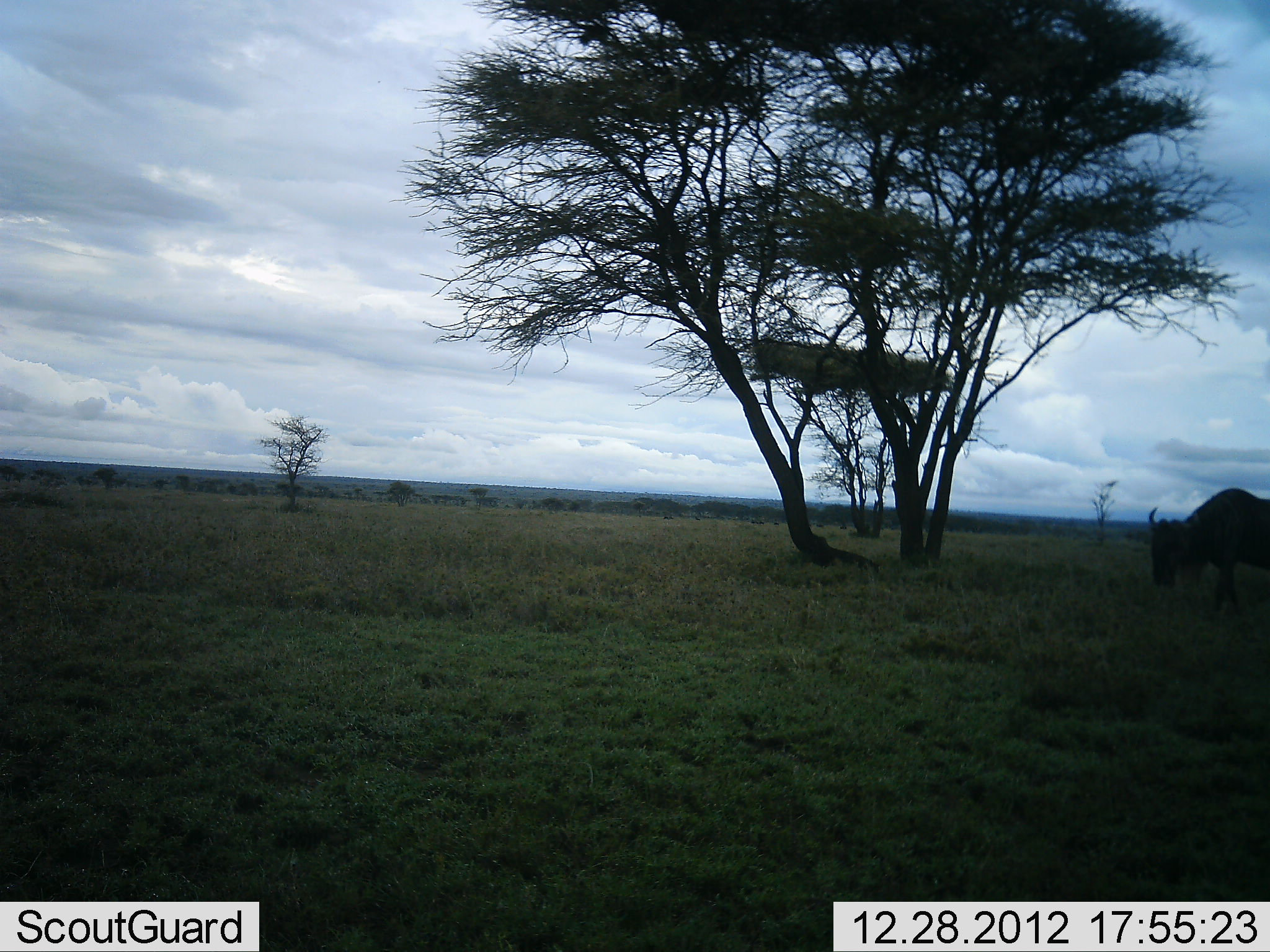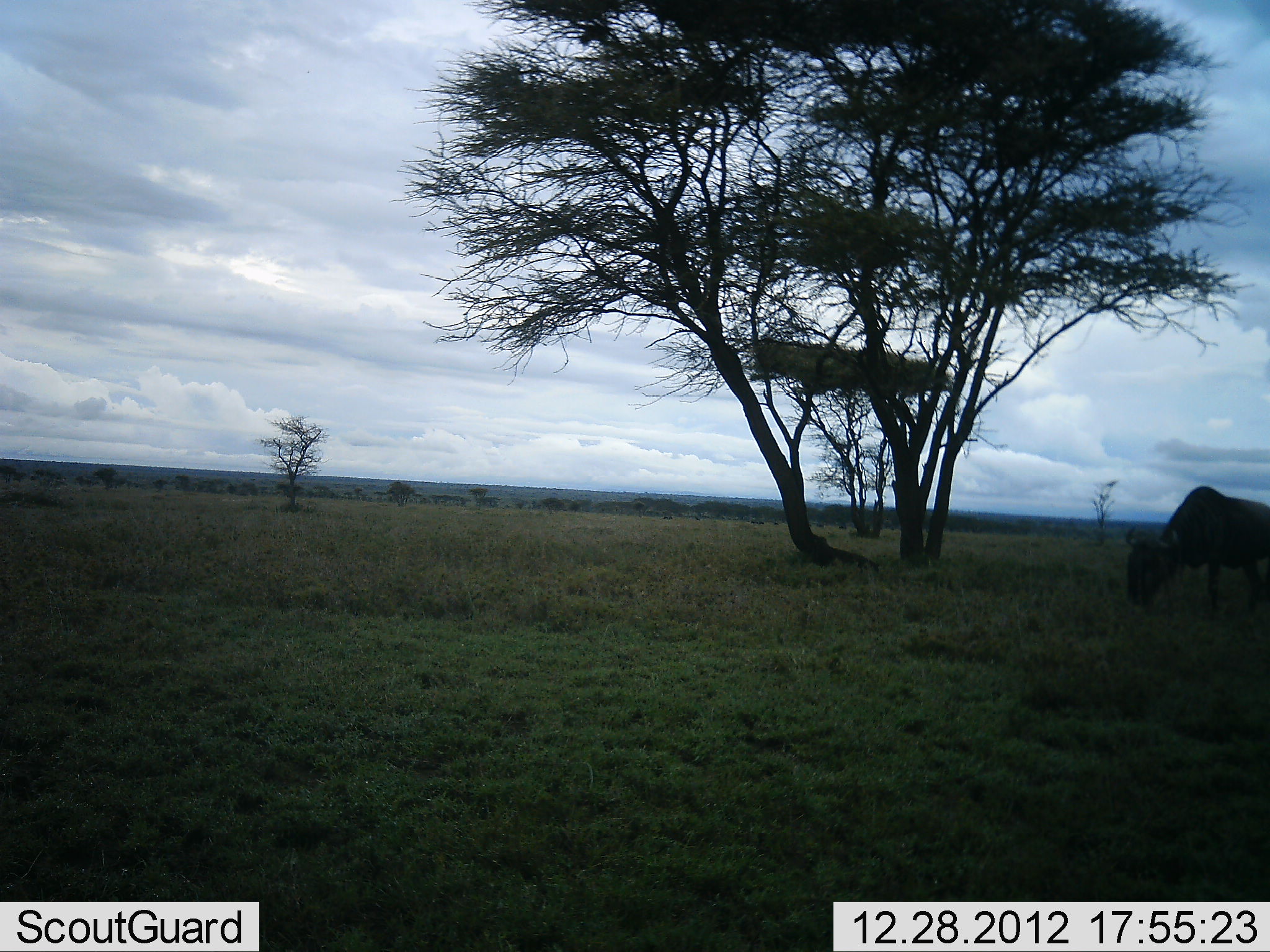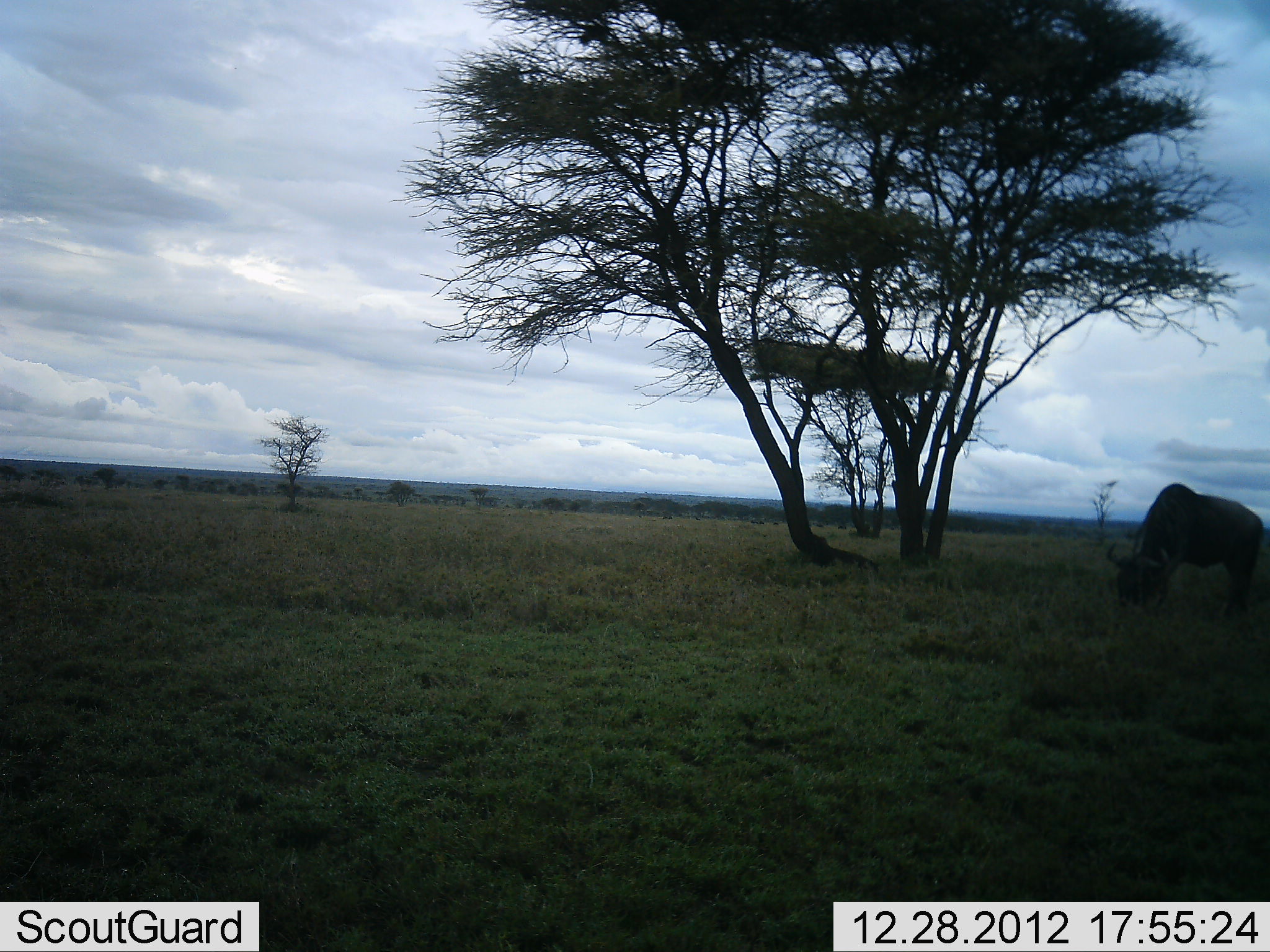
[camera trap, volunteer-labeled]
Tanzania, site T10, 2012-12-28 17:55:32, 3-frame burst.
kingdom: Animalia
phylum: Chordata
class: Mammalia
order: Artiodactyla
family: Bovidae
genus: Connochaetes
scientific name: Connochaetes taurinus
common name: blue wildebeest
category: wildebeest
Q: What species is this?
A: Wildebeest (blue wildebeest) (Connochaetes taurinus).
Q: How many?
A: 1.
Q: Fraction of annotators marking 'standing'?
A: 10%.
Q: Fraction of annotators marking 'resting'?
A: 0%.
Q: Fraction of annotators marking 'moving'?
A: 30%.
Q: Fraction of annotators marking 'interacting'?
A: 0%.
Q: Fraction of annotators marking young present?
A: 0%.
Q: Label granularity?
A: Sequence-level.